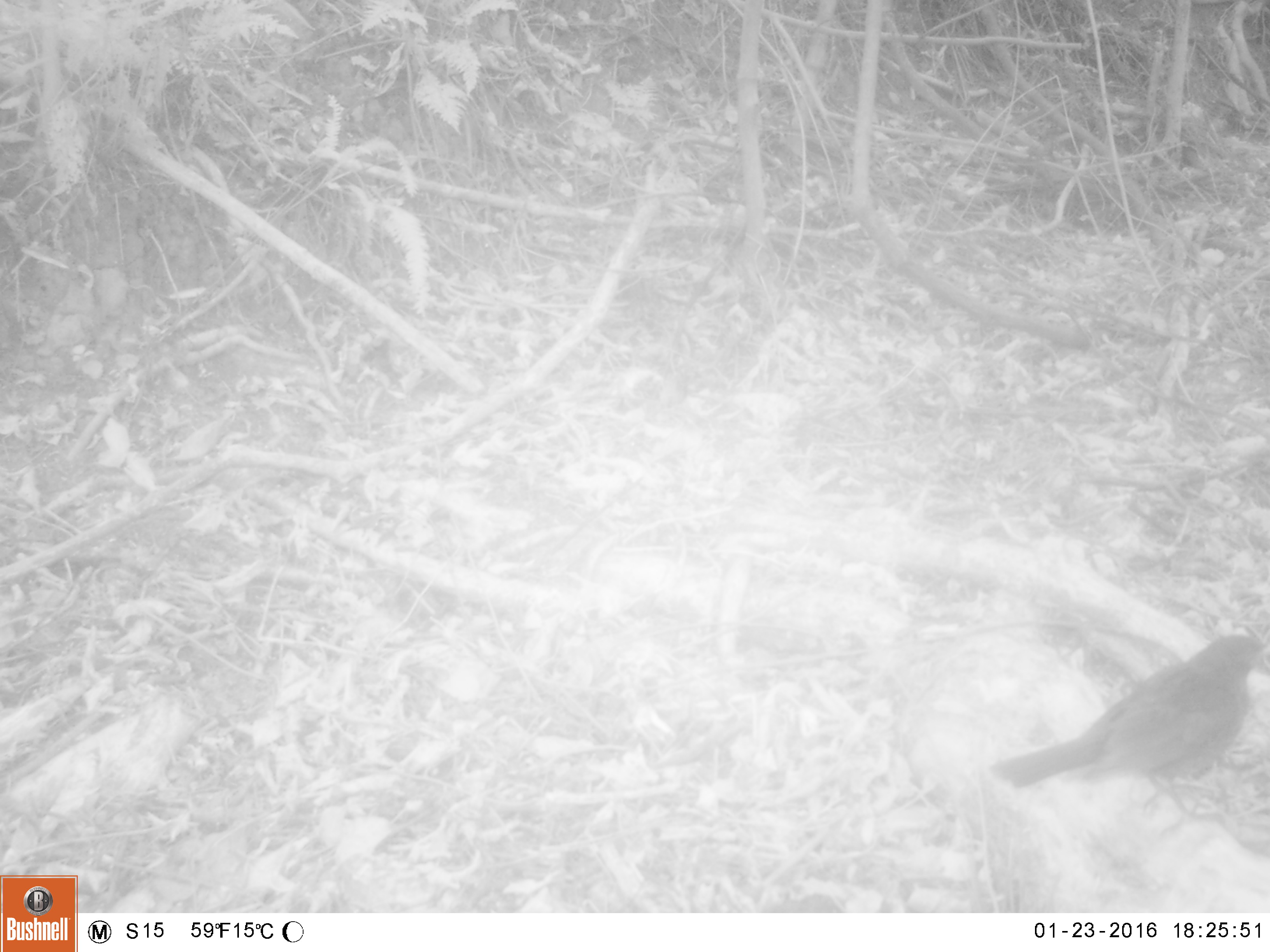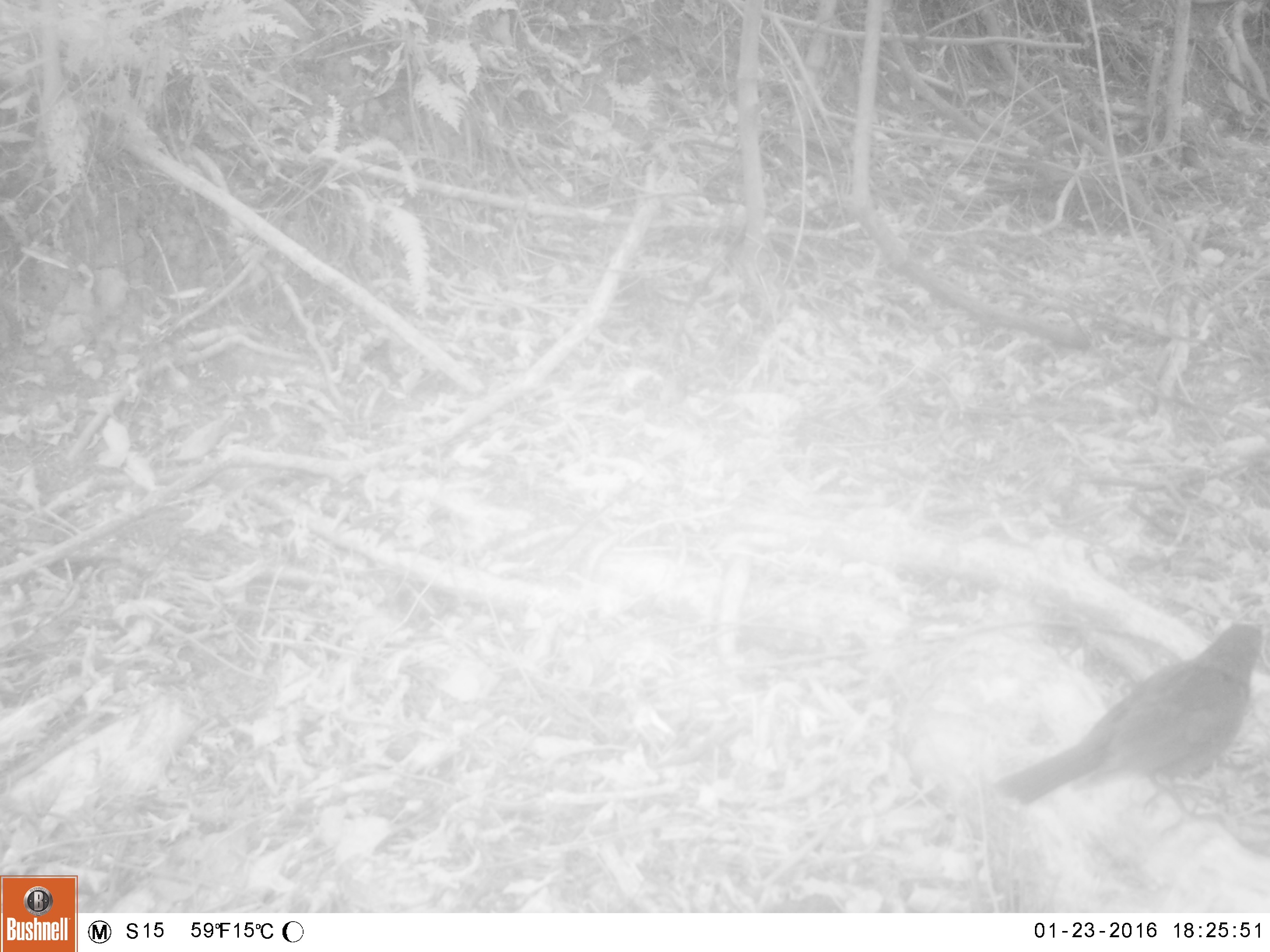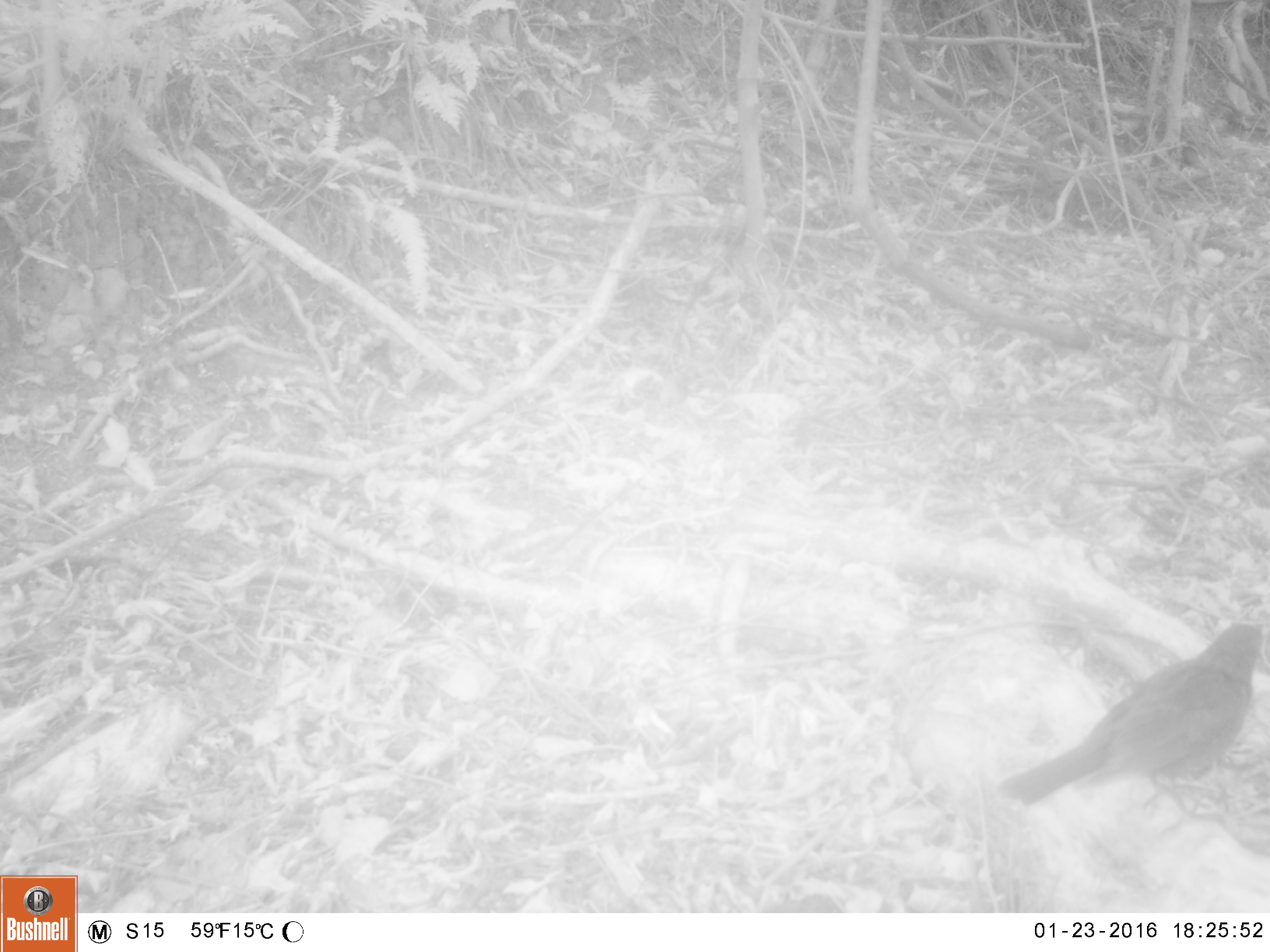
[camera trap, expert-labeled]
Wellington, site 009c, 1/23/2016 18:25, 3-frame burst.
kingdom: Animalia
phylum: Chordata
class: Aves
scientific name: Aves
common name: bird